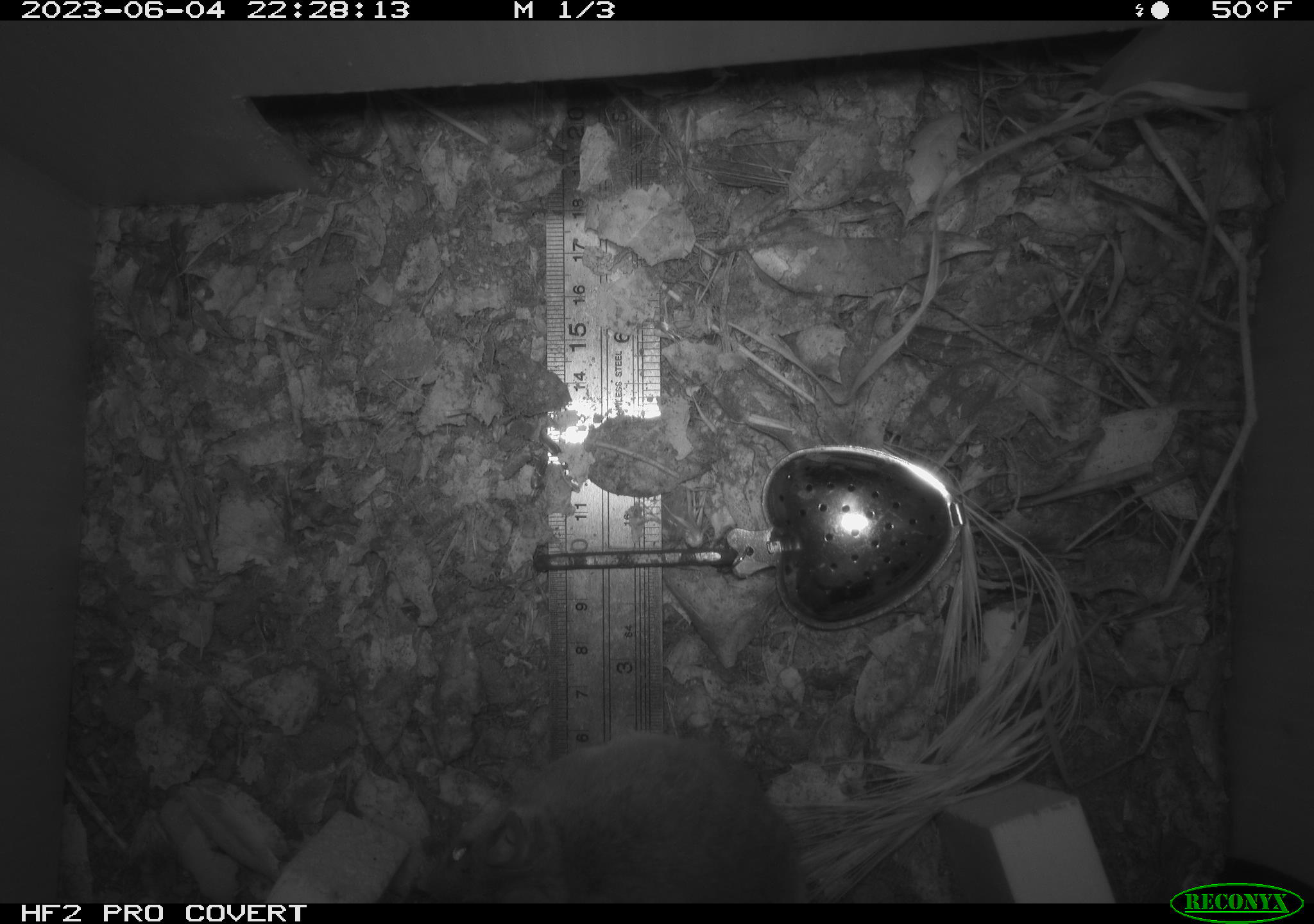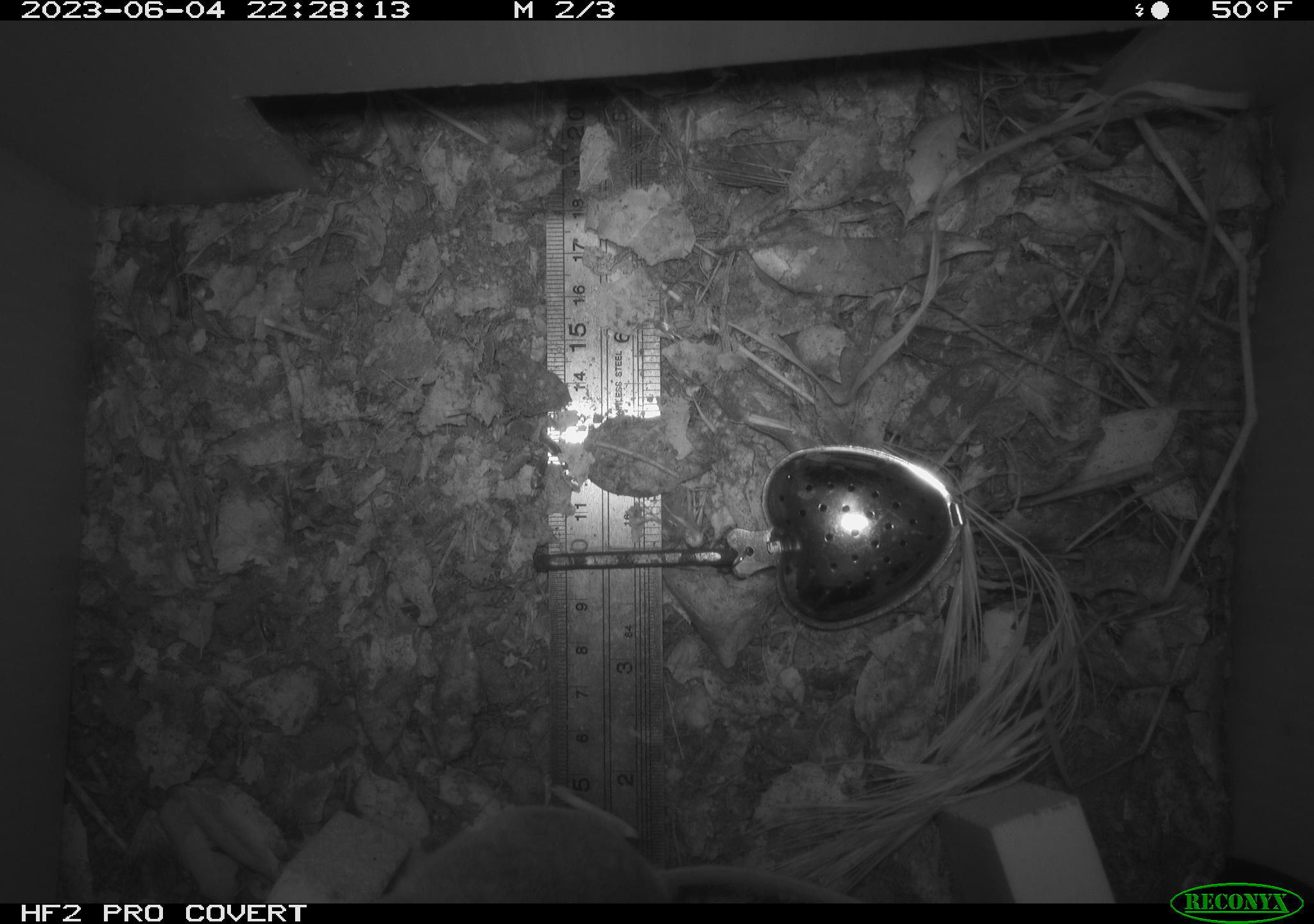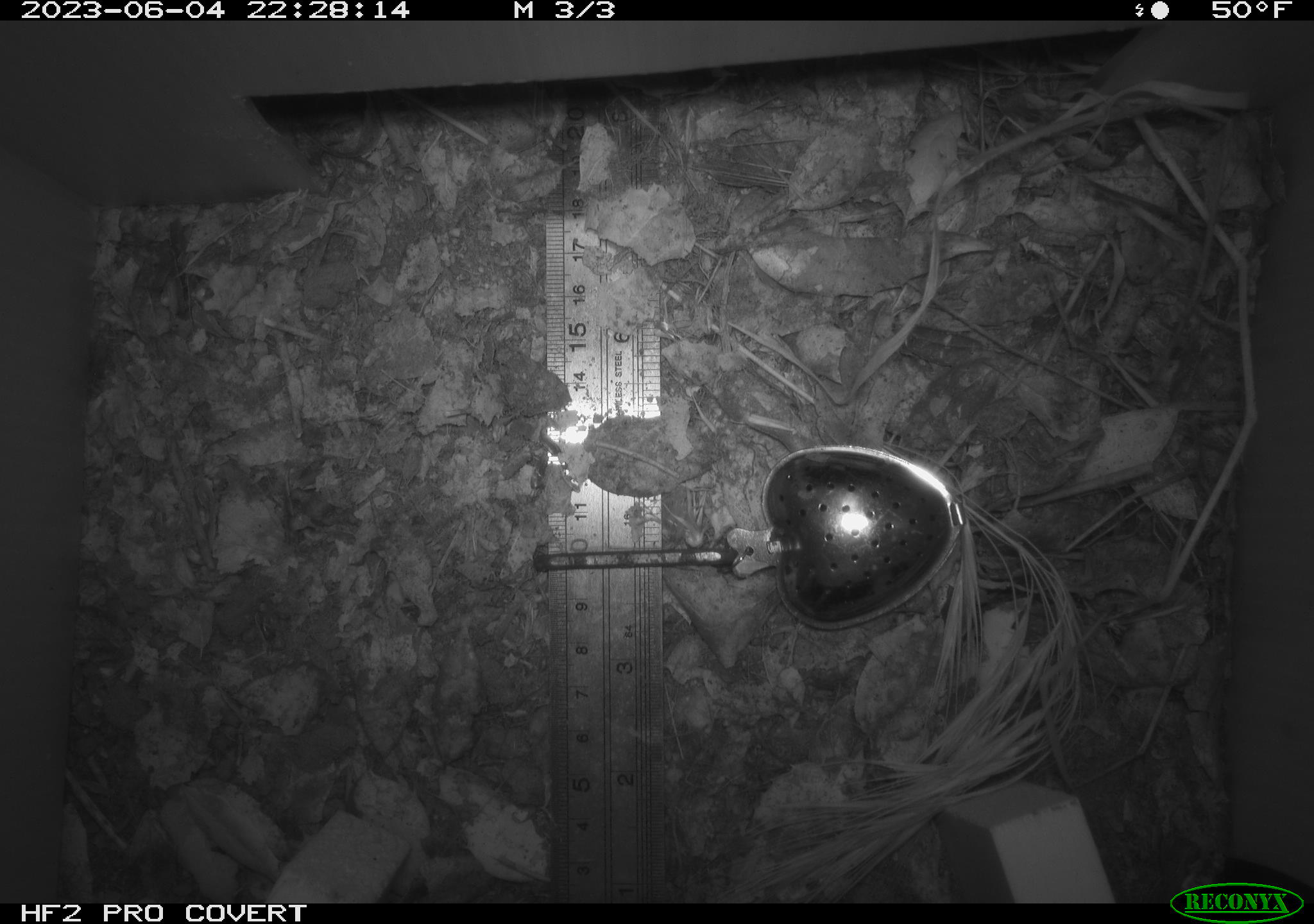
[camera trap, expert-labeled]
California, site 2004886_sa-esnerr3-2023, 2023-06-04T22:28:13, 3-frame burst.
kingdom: Animalia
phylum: Chordata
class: Mammalia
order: Rodentia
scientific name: Rodentia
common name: mouse species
Mouse species (Rodentia).